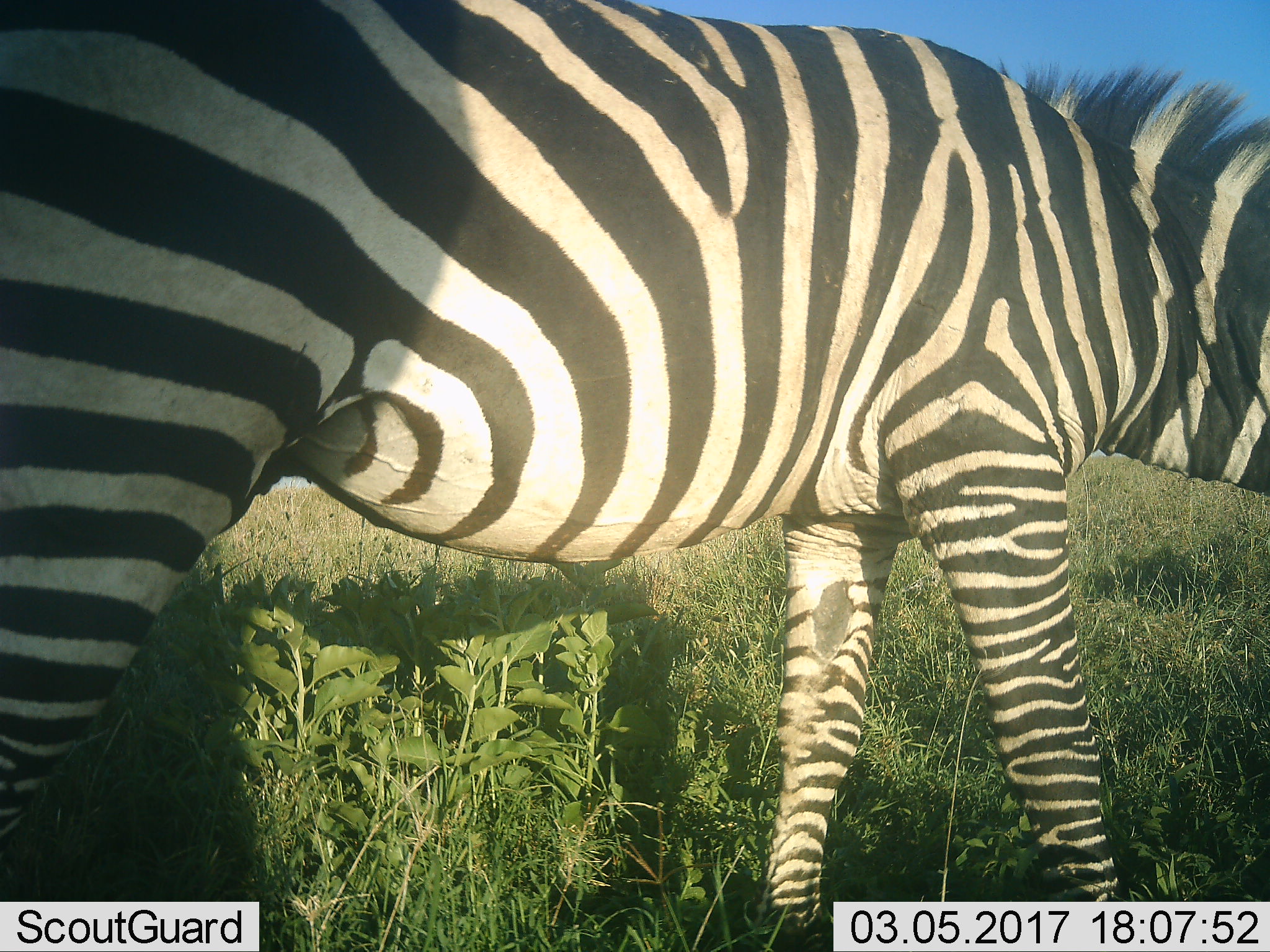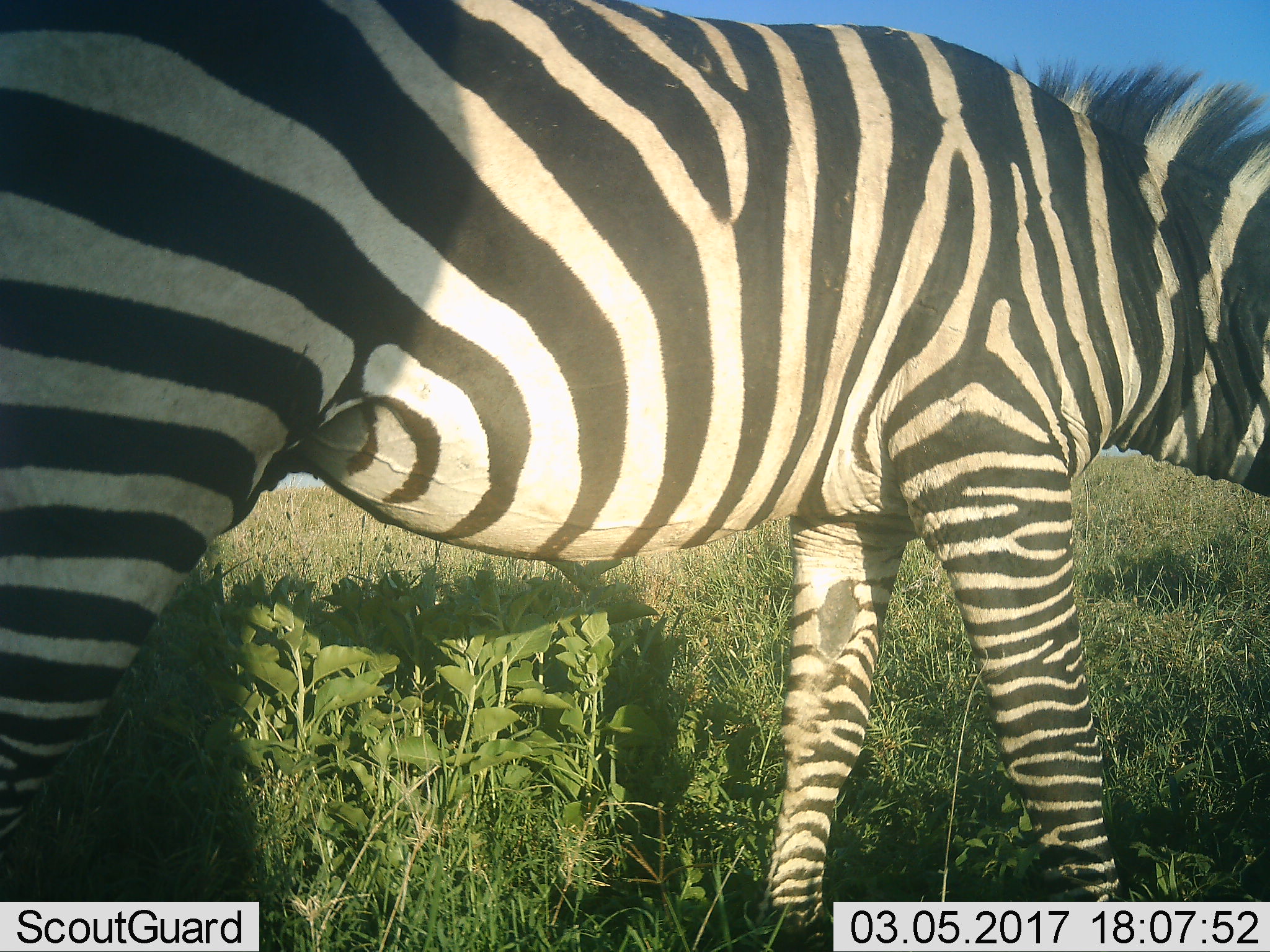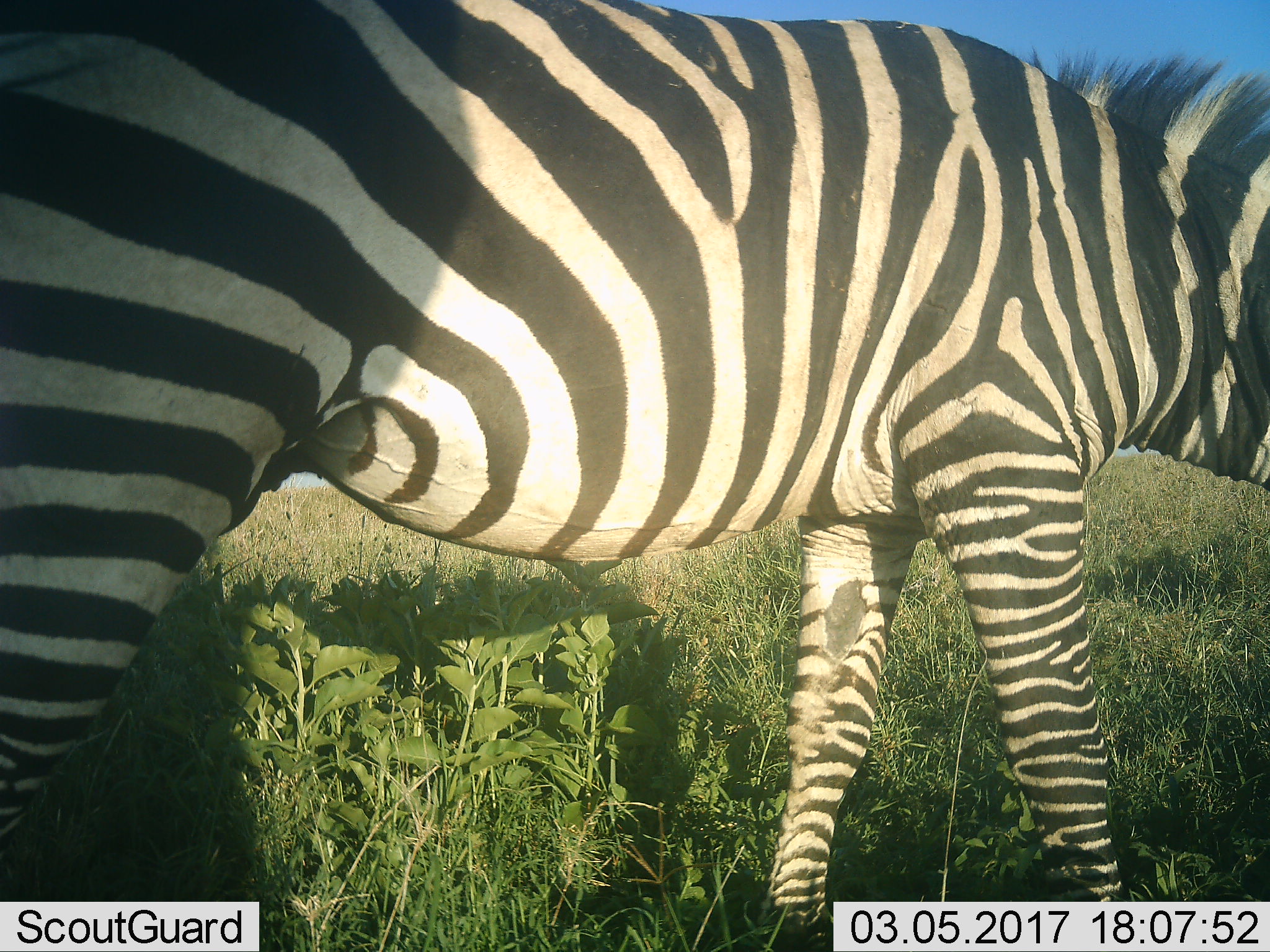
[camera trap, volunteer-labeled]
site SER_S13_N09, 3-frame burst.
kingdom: Animalia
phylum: Chordata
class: Mammalia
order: Perissodactyla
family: Equidae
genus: Equus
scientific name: Equus quagga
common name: plains zebra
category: zebraplains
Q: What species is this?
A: Zebraplains (plains zebra) (Equus quagga).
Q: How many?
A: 1.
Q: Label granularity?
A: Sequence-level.